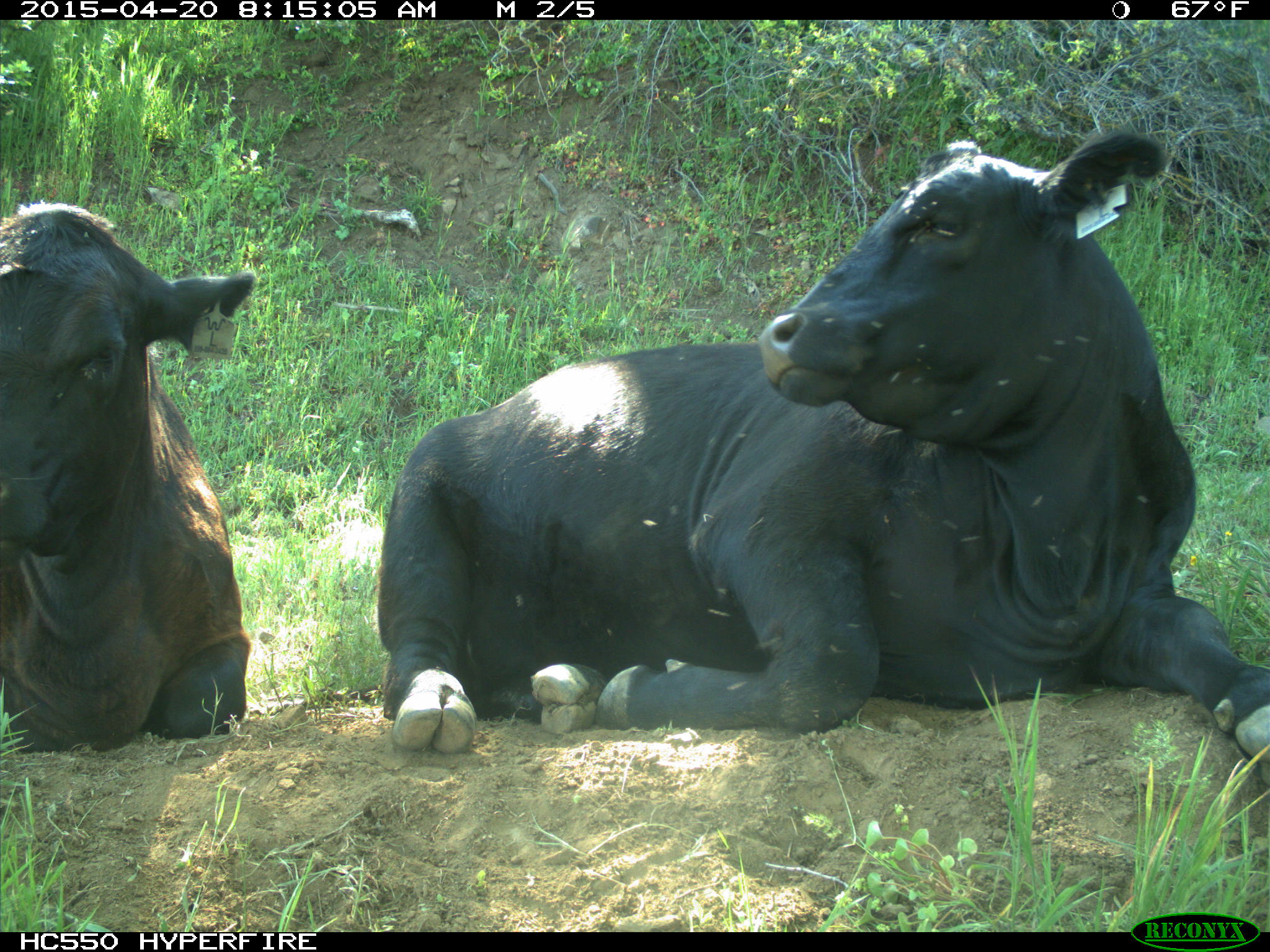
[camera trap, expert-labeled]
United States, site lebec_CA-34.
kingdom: Animalia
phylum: Chordata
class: Mammalia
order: Artiodactyla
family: Bovidae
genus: Bos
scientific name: Bos taurus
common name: domestic cow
Bos taurus (domestic cow).